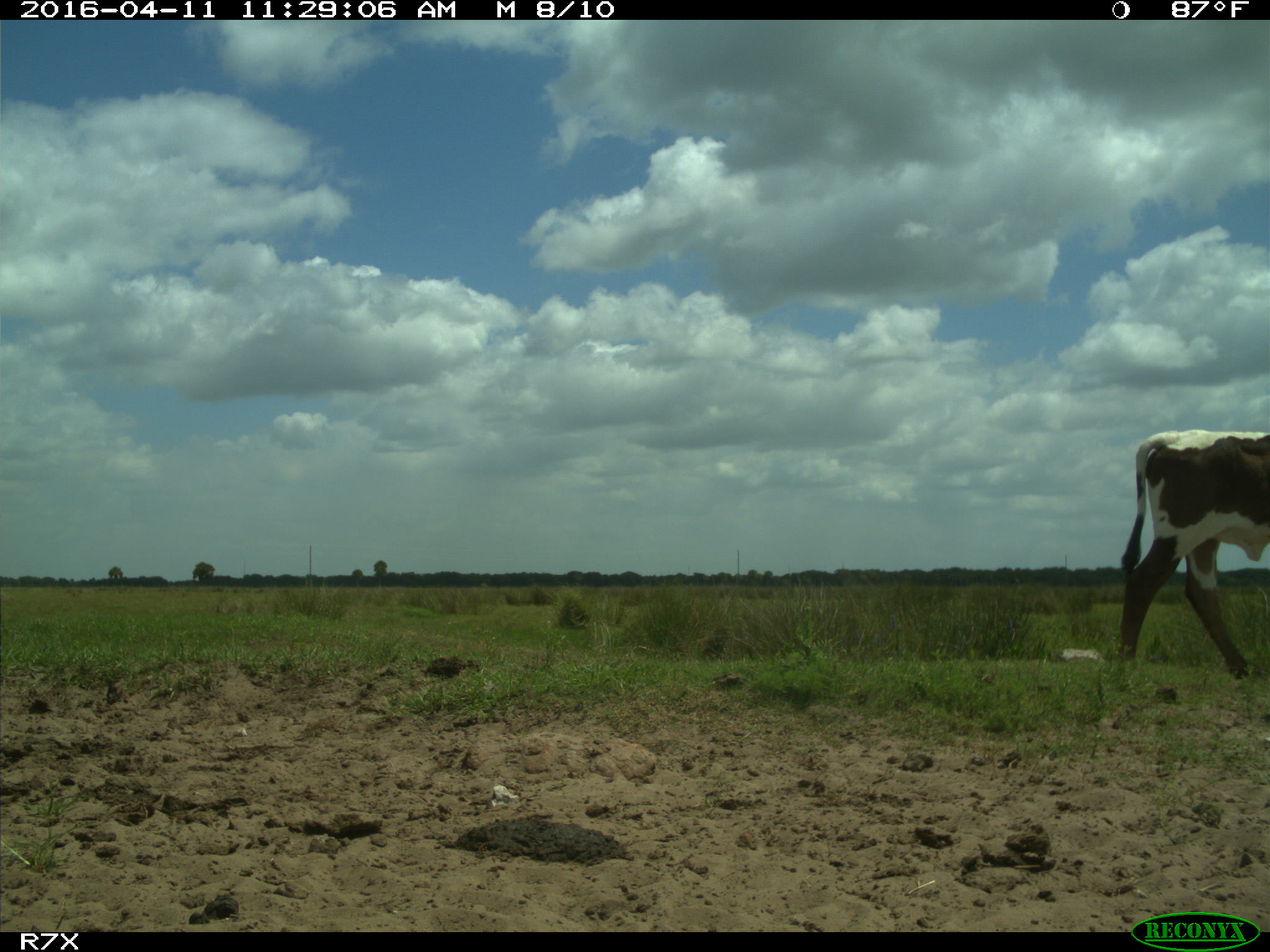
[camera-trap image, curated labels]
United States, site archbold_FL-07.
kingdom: Animalia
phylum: Chordata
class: Mammalia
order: Artiodactyla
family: Bovidae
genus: Bos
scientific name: Bos taurus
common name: domestic cow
Bos taurus (domestic cow).